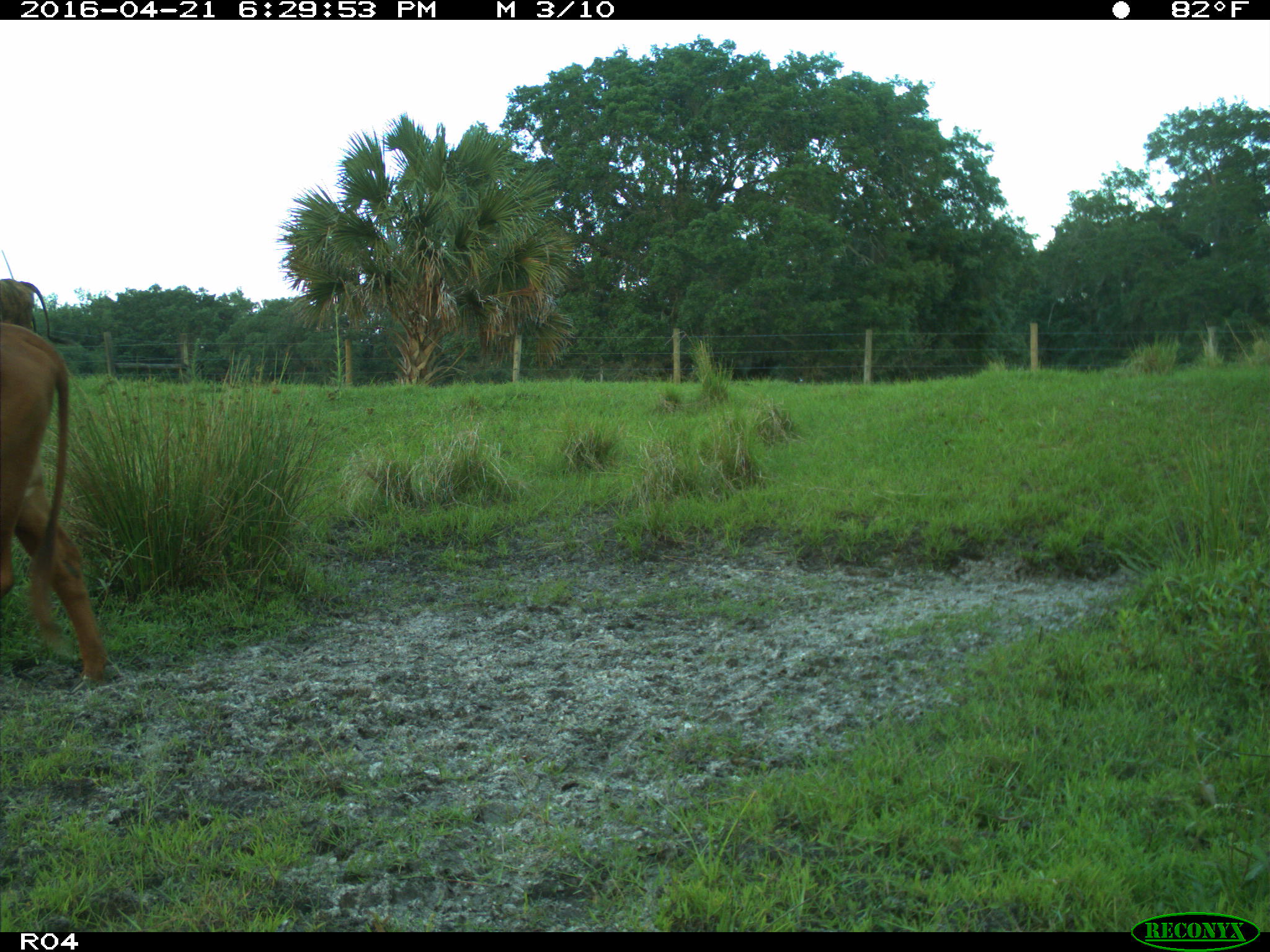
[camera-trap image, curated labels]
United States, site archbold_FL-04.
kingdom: Animalia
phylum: Chordata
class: Mammalia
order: Artiodactyla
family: Bovidae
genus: Bos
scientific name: Bos taurus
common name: domestic cow